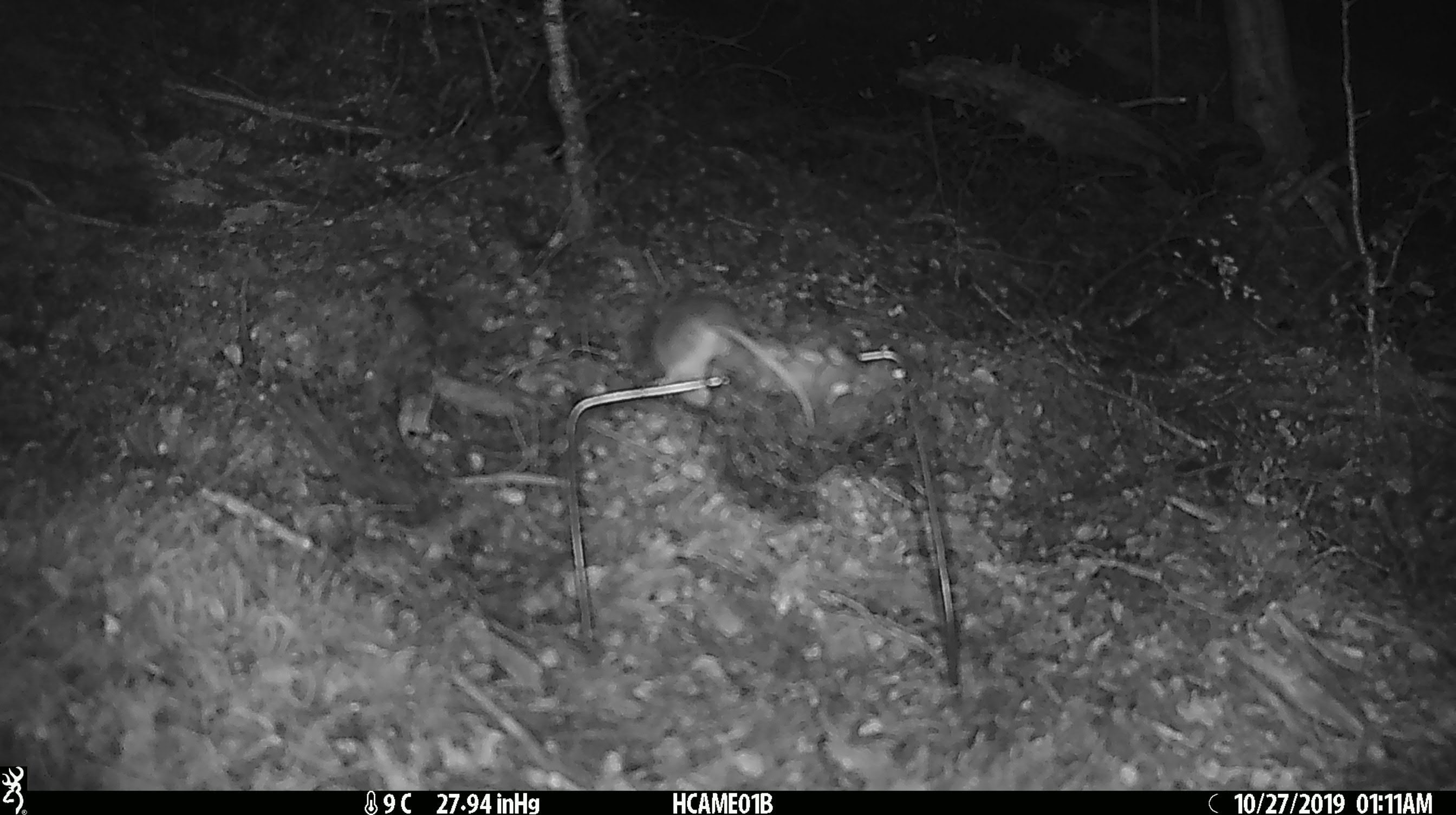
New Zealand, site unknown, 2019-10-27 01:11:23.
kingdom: Animalia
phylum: Chordata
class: Mammalia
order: Rodentia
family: Muridae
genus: Mus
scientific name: Mus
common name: mouse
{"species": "mouse (Mus)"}